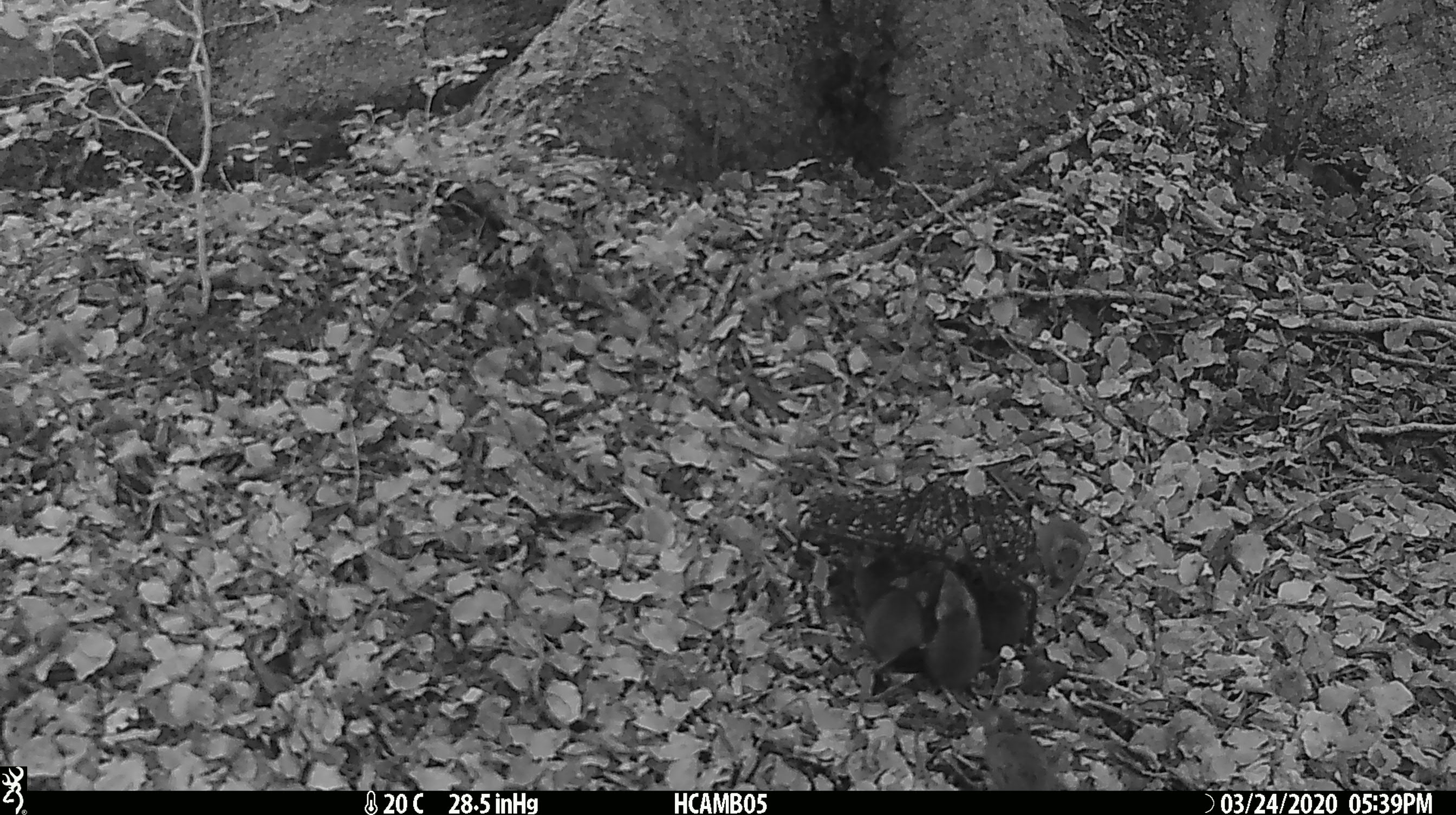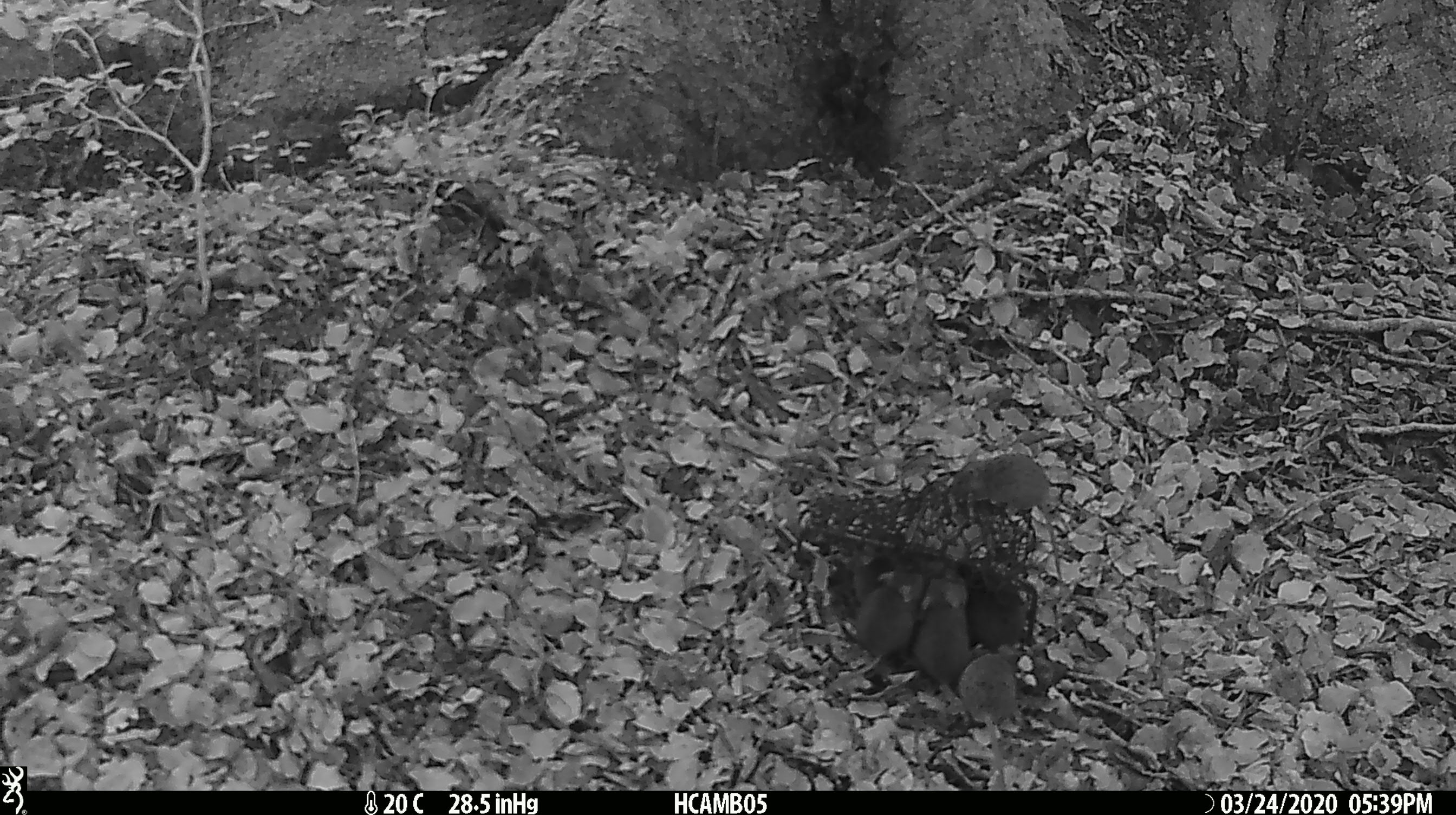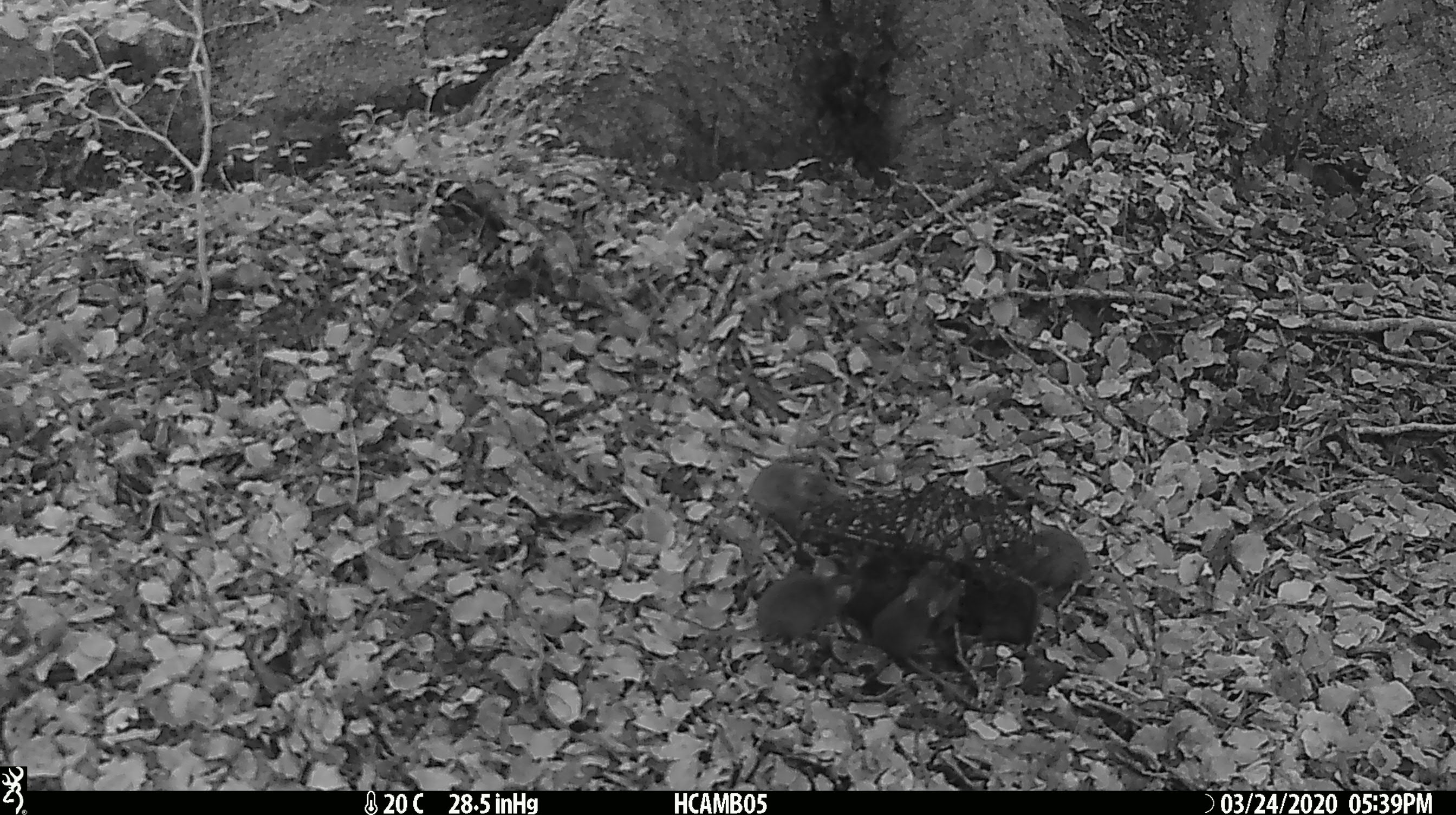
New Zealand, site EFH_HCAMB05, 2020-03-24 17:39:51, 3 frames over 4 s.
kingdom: Animalia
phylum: Chordata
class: Mammalia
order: Rodentia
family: Muridae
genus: Mus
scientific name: Mus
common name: mouse